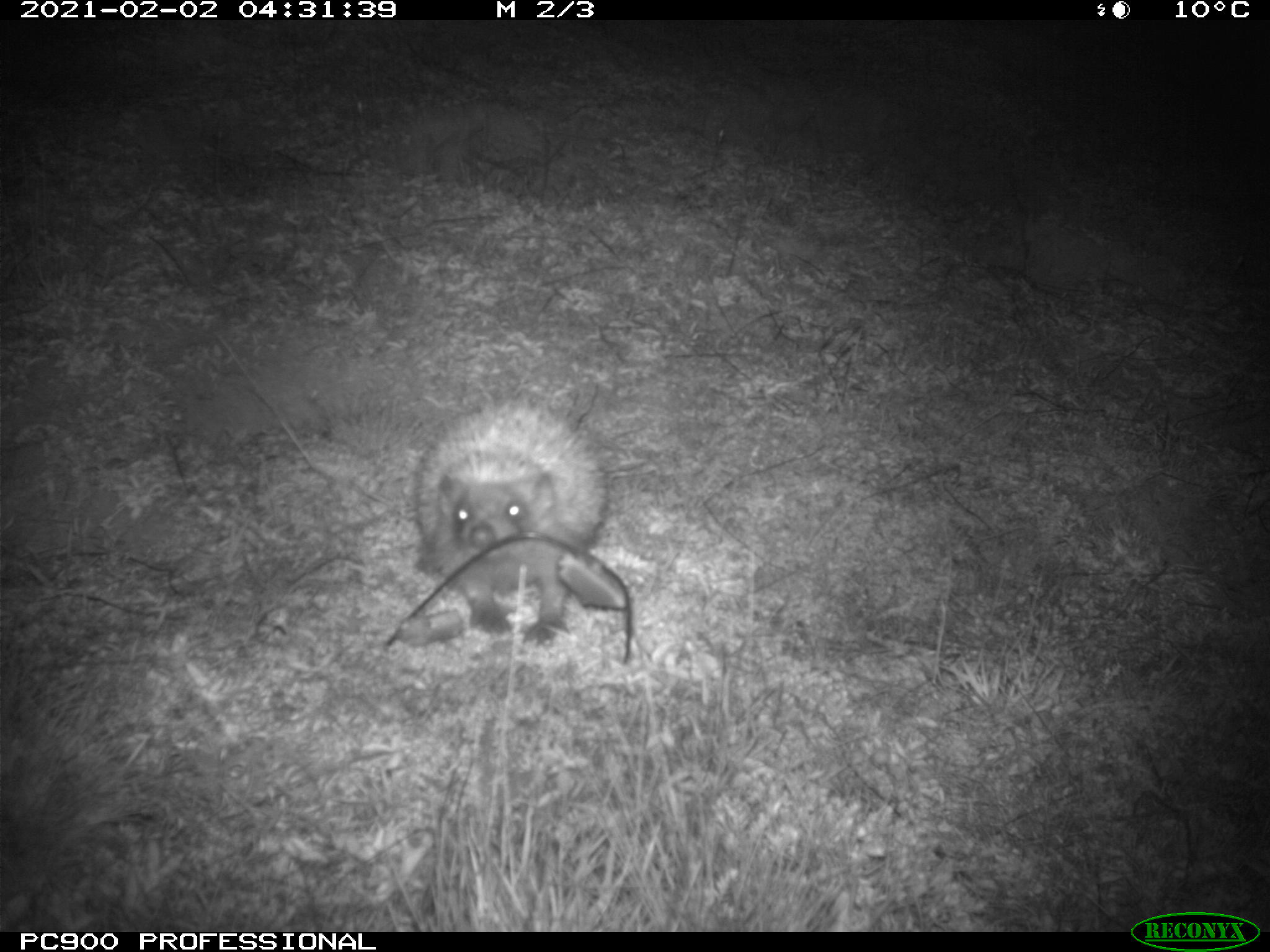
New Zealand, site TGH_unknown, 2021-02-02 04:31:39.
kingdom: Animalia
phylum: Chordata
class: Mammalia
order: Eulipotyphla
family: Erinaceidae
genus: Erinaceus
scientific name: Erinaceus europaeus europaeus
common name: european hedgehog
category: hedgehog